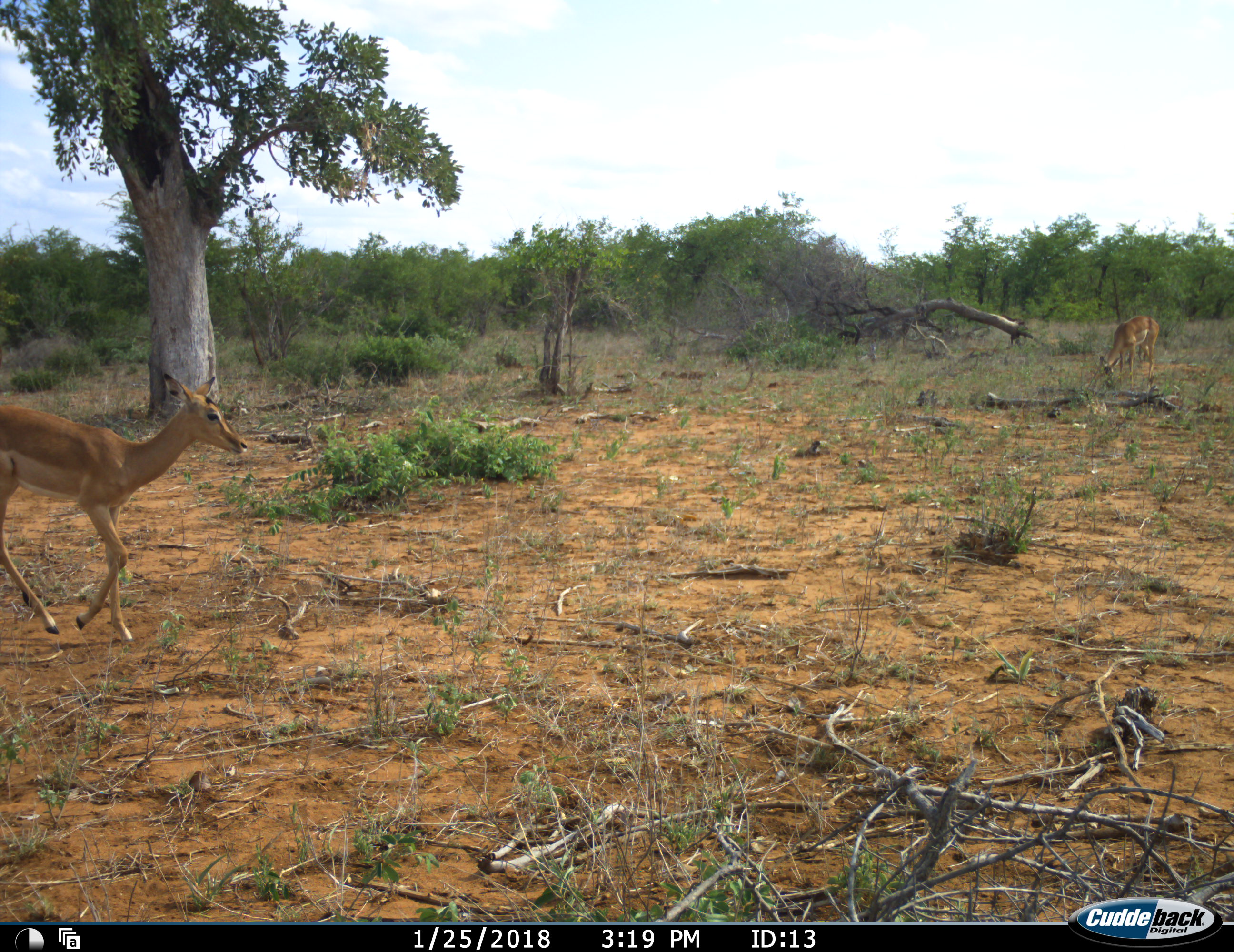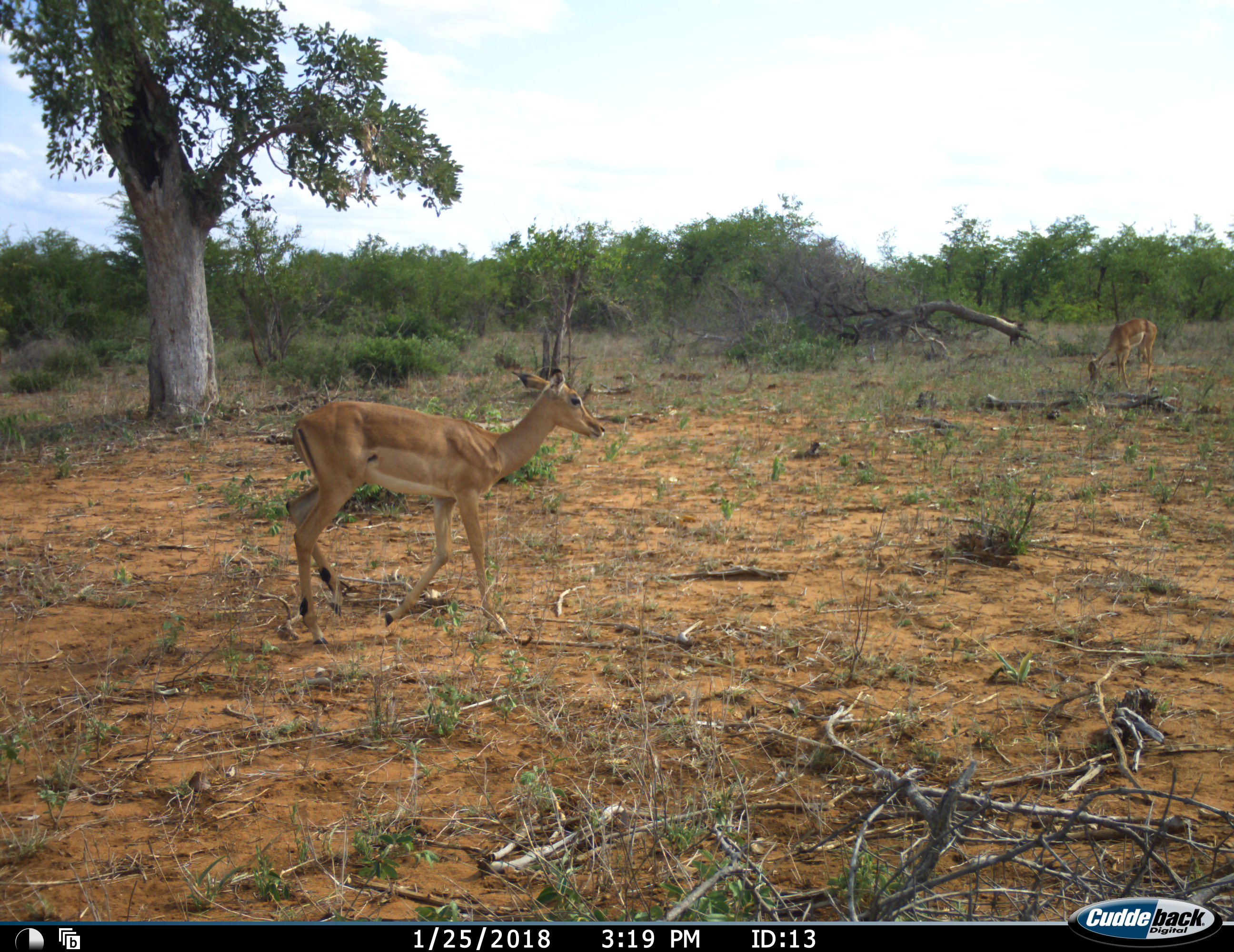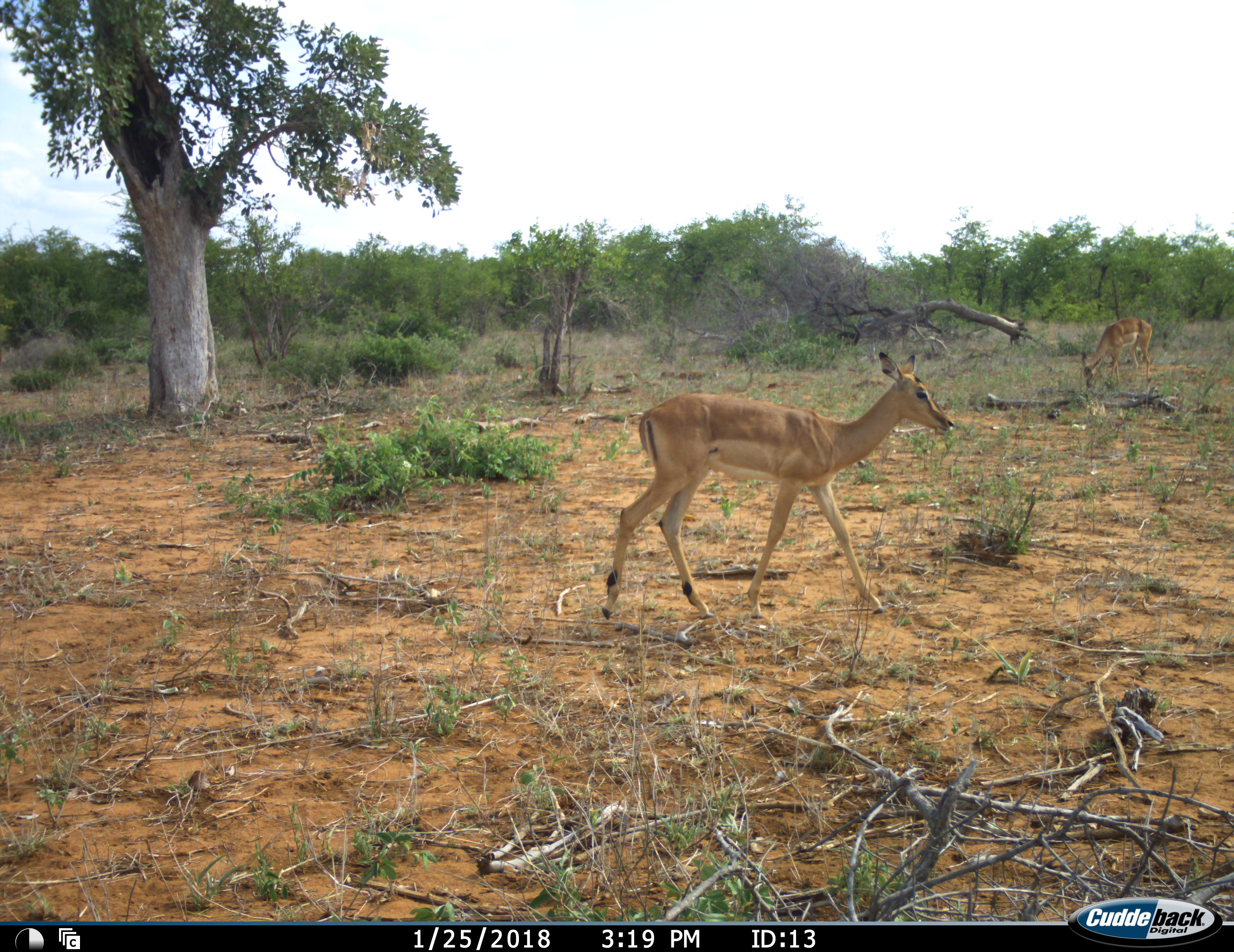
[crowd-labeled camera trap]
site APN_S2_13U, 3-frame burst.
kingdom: Animalia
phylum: Chordata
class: Mammalia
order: Artiodactyla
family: Bovidae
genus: Aepyceros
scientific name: Aepyceros melampus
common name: impala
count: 2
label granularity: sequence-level